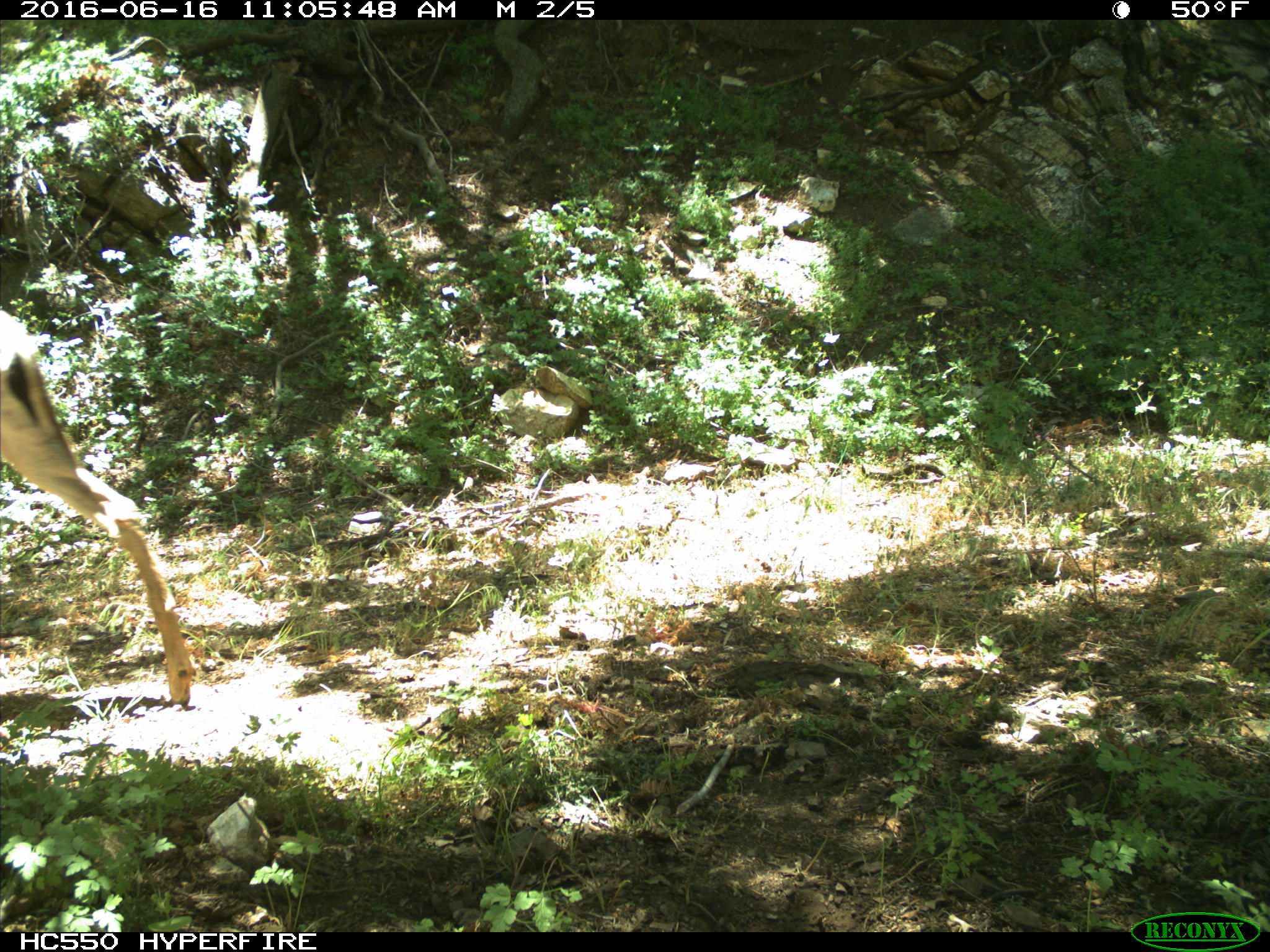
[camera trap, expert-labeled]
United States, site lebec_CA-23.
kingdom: Animalia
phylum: Chordata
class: Mammalia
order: Artiodactyla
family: Cervidae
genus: Odocoileus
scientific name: Odocoileus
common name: deer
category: unidentified deer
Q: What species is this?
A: Unidentified deer (deer) (Odocoileus).